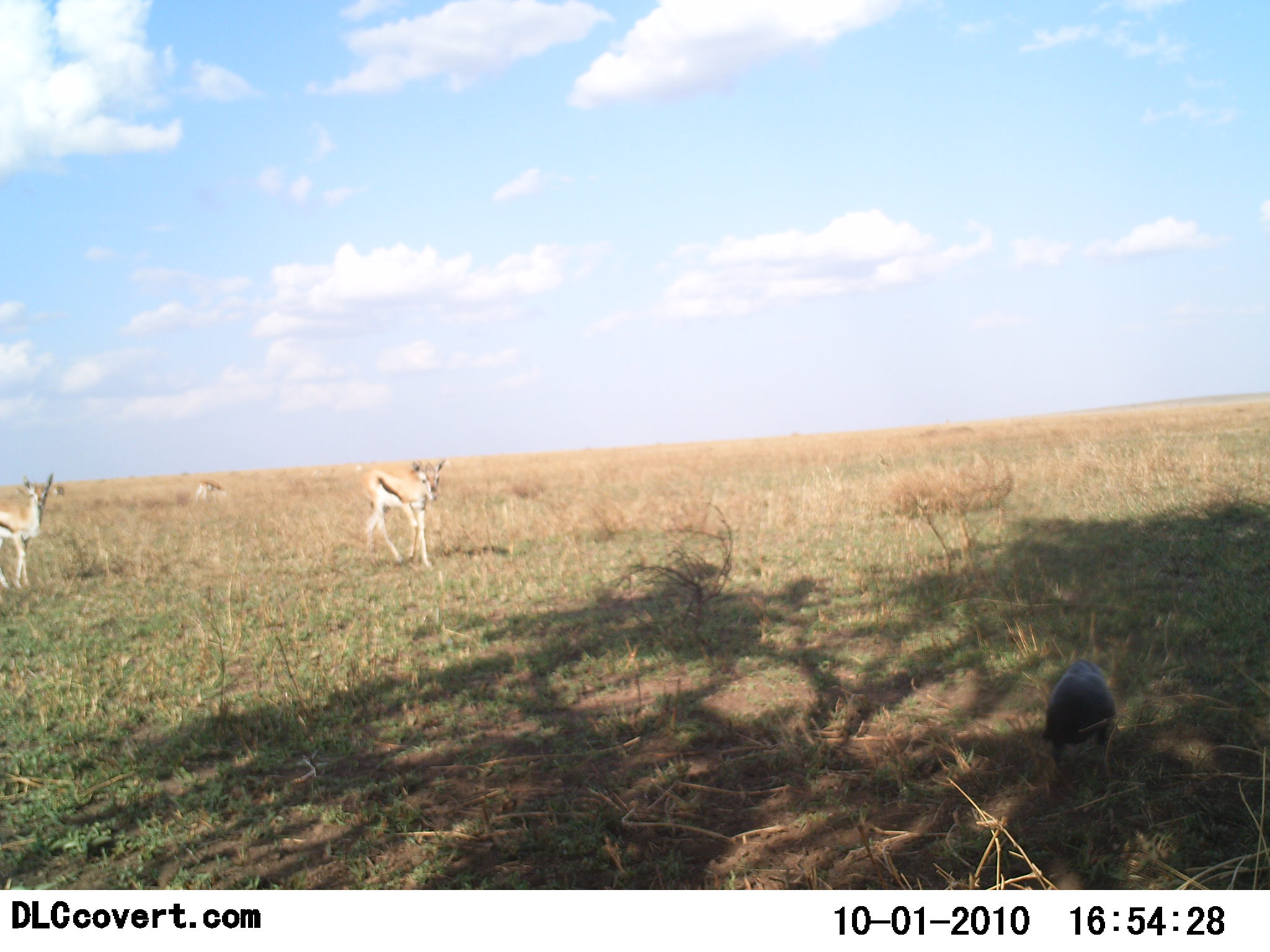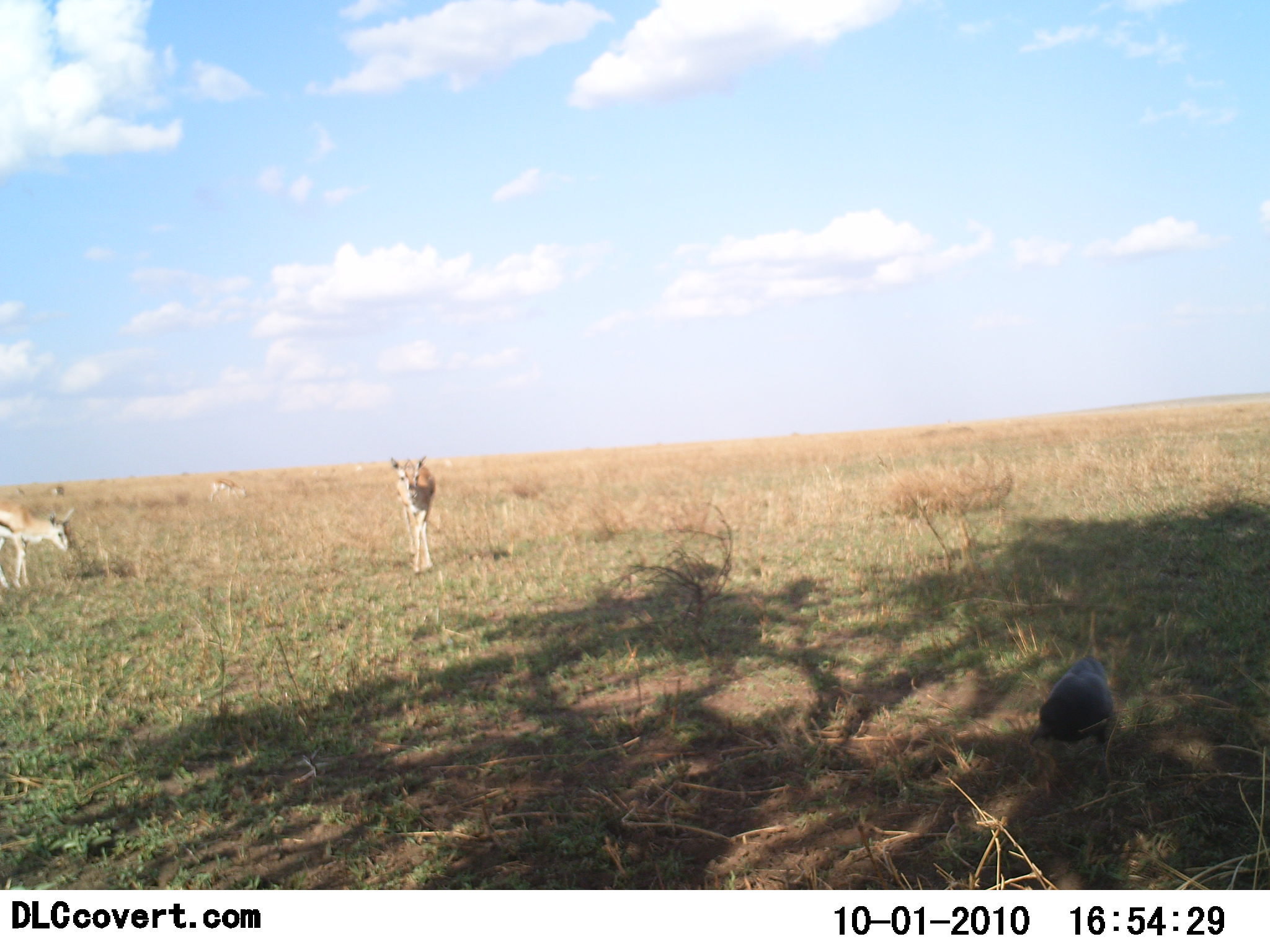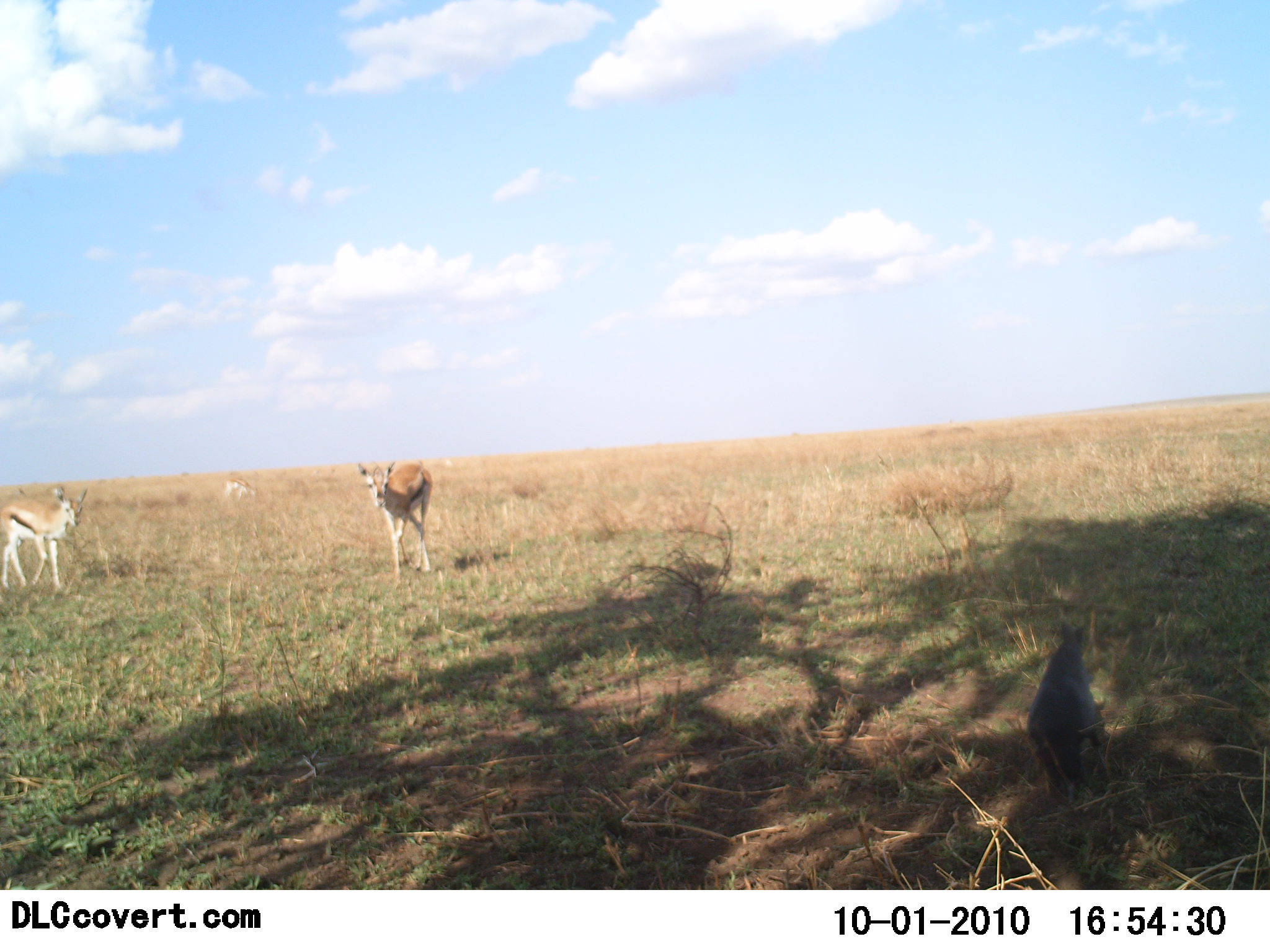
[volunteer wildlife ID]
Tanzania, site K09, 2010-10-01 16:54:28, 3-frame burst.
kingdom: Animalia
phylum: Chordata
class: Mammalia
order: Artiodactyla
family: Bovidae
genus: Eudorcas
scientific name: Eudorcas thomsonii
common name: thomson's gazelle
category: gazellethomsons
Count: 3.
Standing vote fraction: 70%.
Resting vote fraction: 4%.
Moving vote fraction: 30%.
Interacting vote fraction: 0%.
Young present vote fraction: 4%.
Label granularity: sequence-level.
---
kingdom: Animalia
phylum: Chordata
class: Aves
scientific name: Aves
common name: bird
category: otherbird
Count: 1.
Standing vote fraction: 50%.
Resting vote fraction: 0%.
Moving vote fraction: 12%.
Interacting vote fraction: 0%.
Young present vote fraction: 0%.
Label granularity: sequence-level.